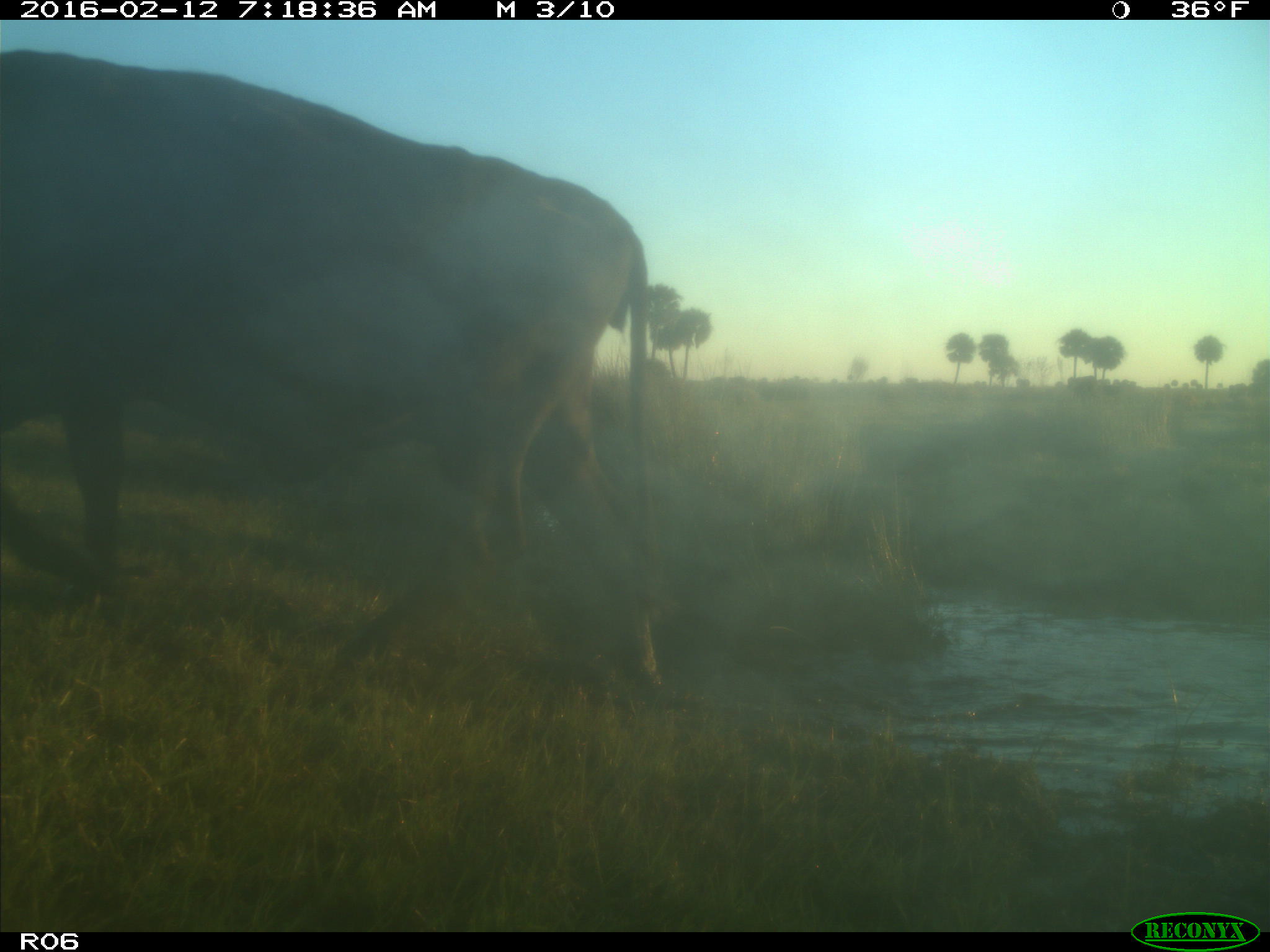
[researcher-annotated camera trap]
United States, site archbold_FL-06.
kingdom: Animalia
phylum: Chordata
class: Mammalia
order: Artiodactyla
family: Bovidae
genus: Bos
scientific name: Bos taurus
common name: domestic cow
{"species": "Bos taurus (domestic cow)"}